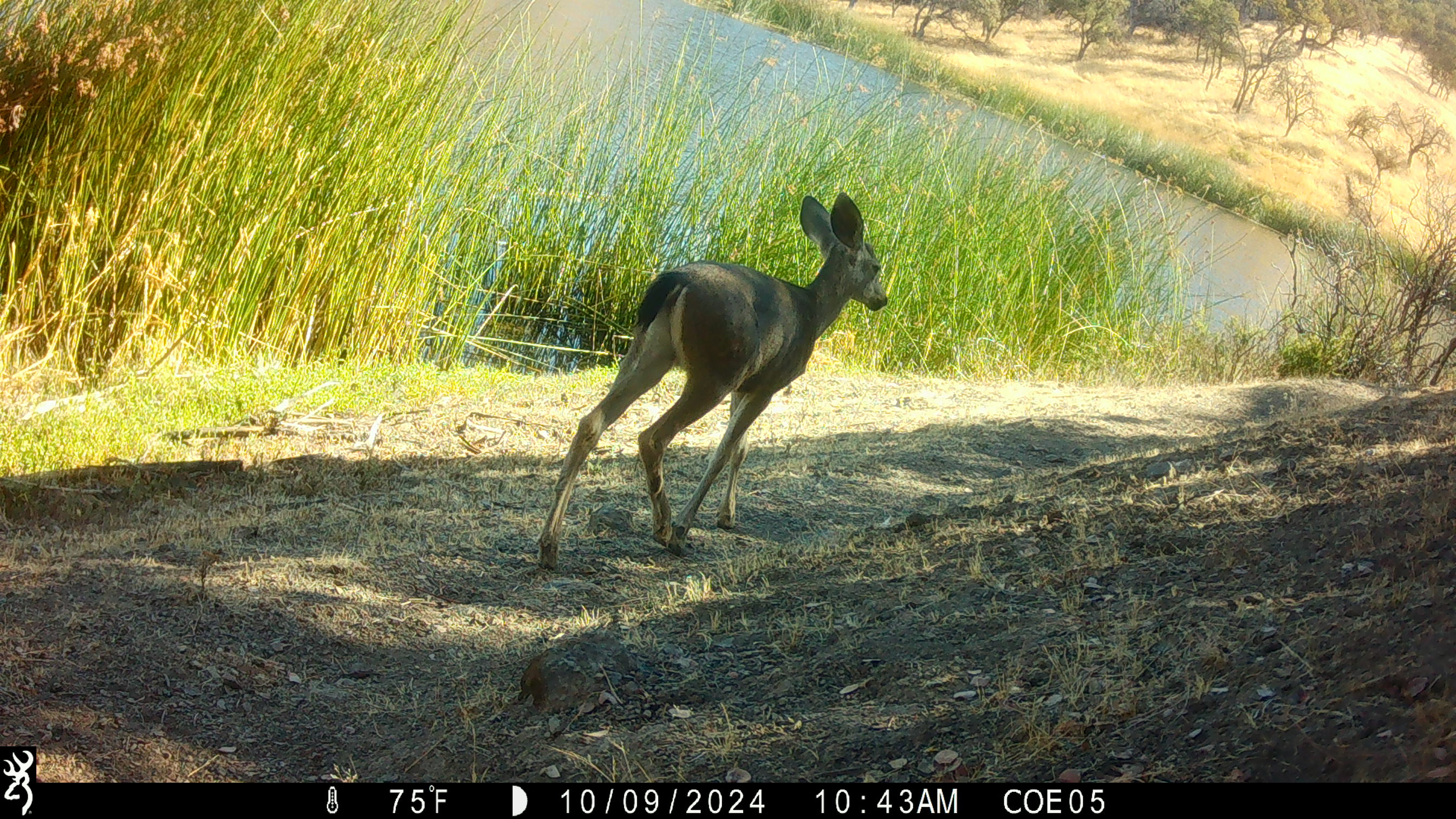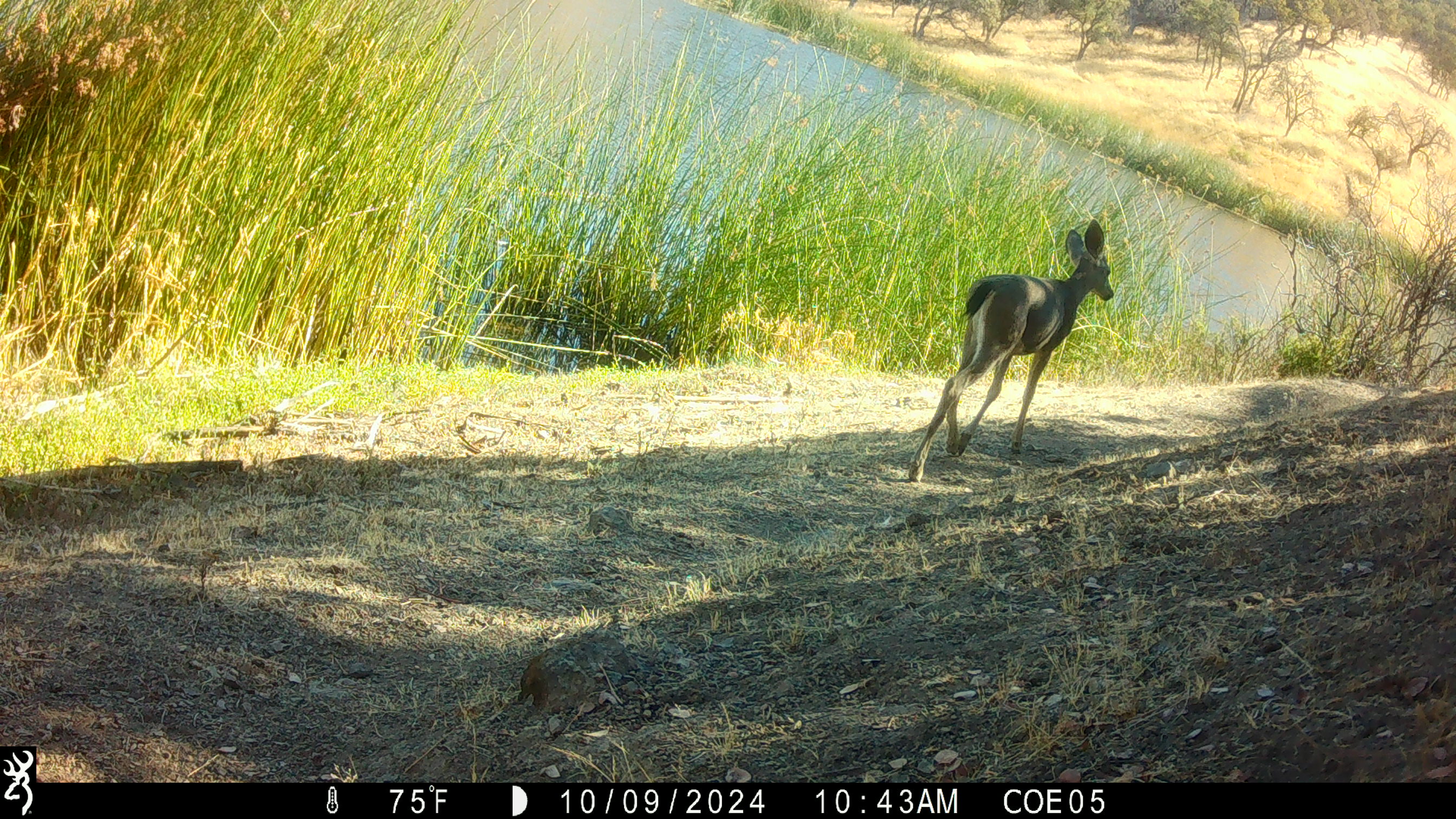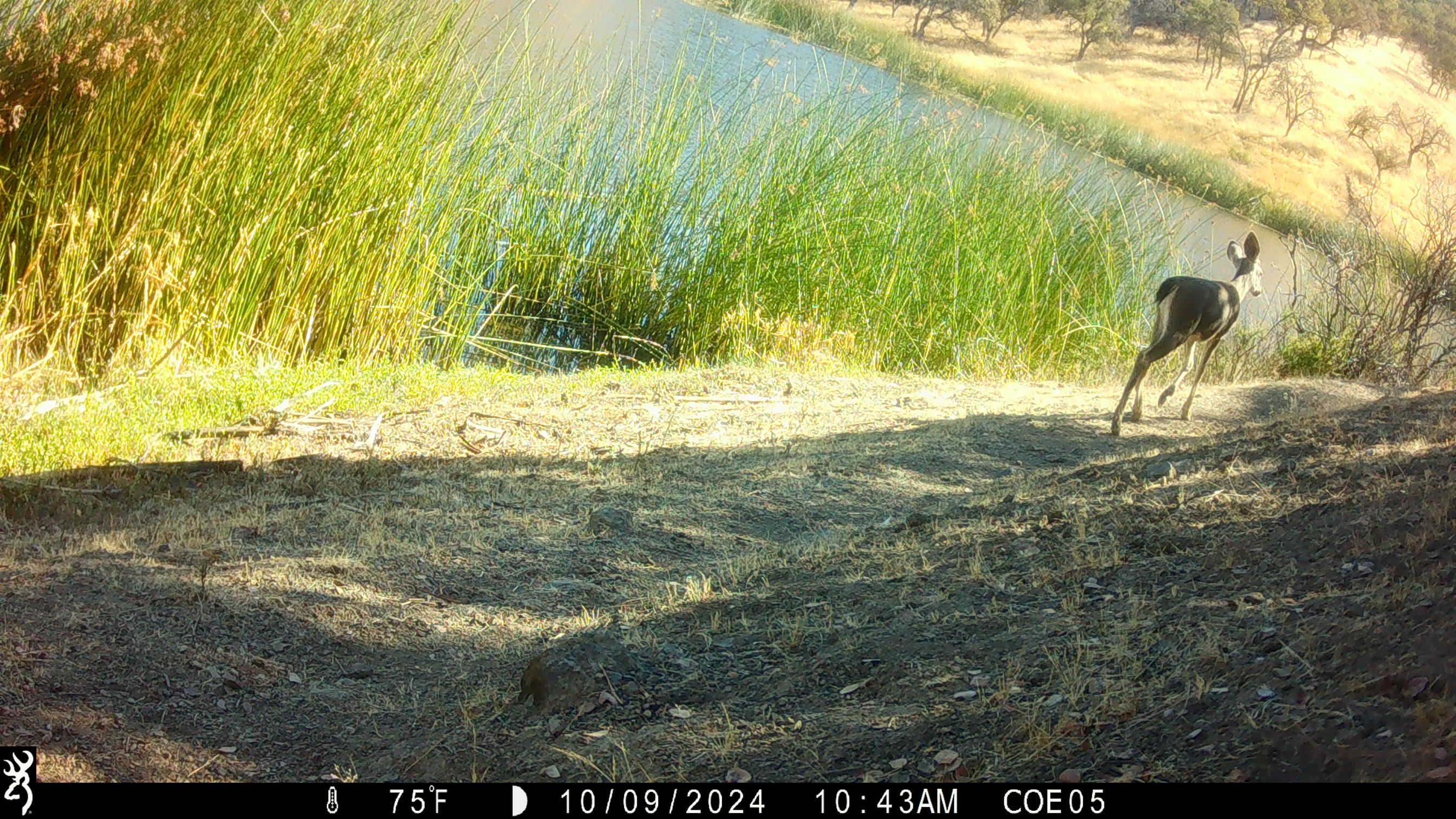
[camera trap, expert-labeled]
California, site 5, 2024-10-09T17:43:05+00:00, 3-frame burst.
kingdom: Animalia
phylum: Chordata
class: Mammalia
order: Artiodactyla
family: Cervidae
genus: Odocoileus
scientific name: Odocoileus hemionus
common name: mule deer